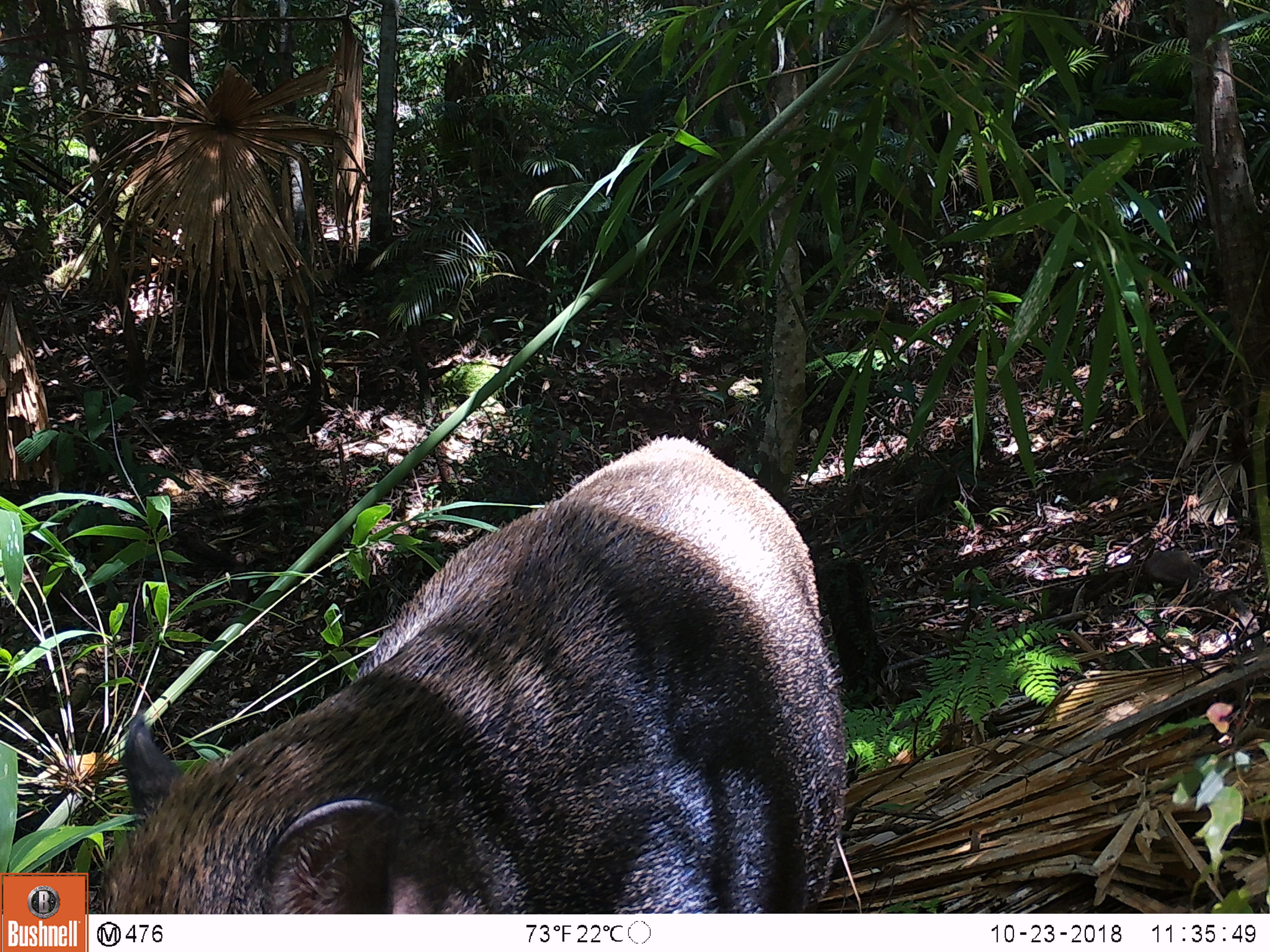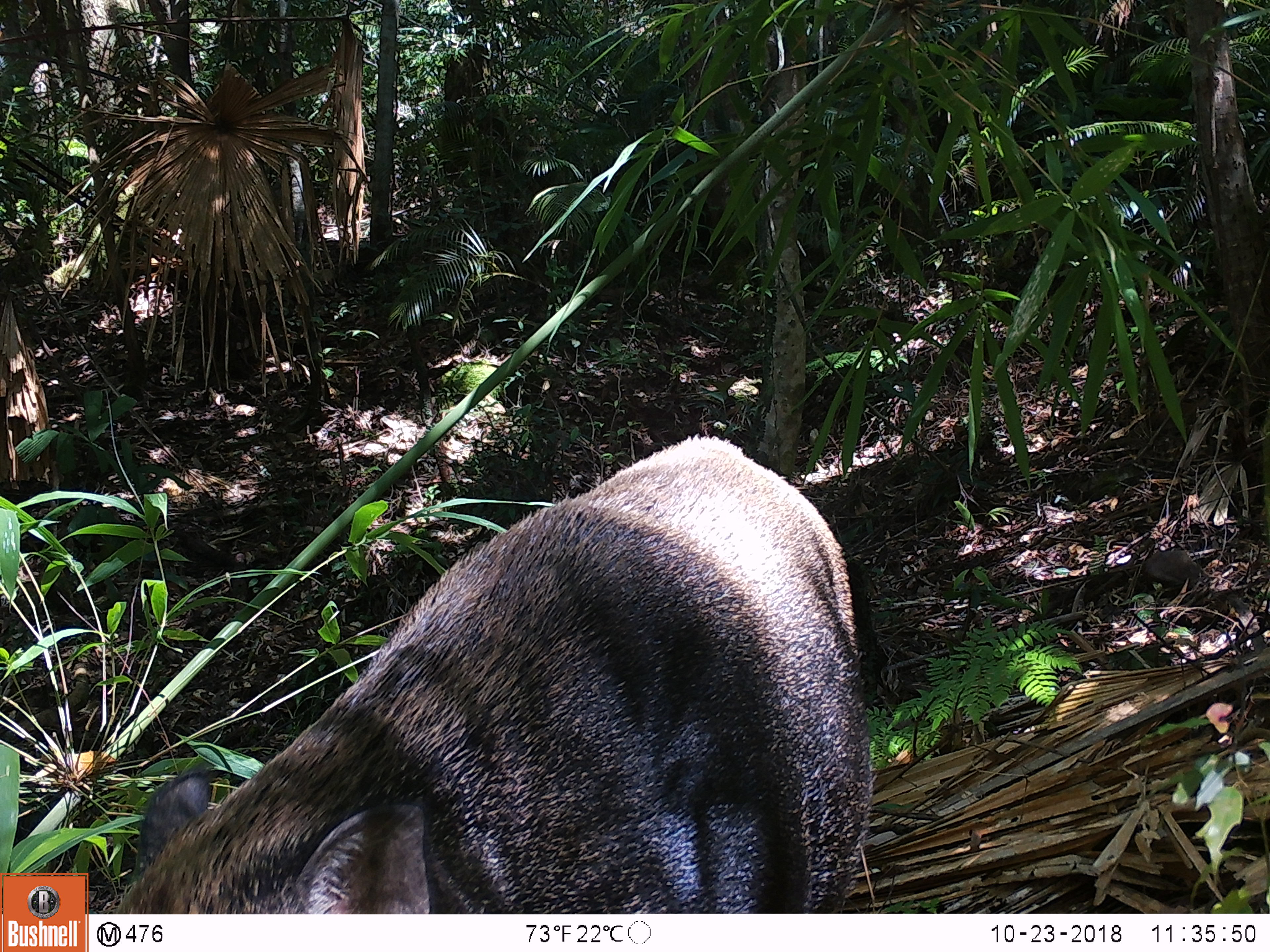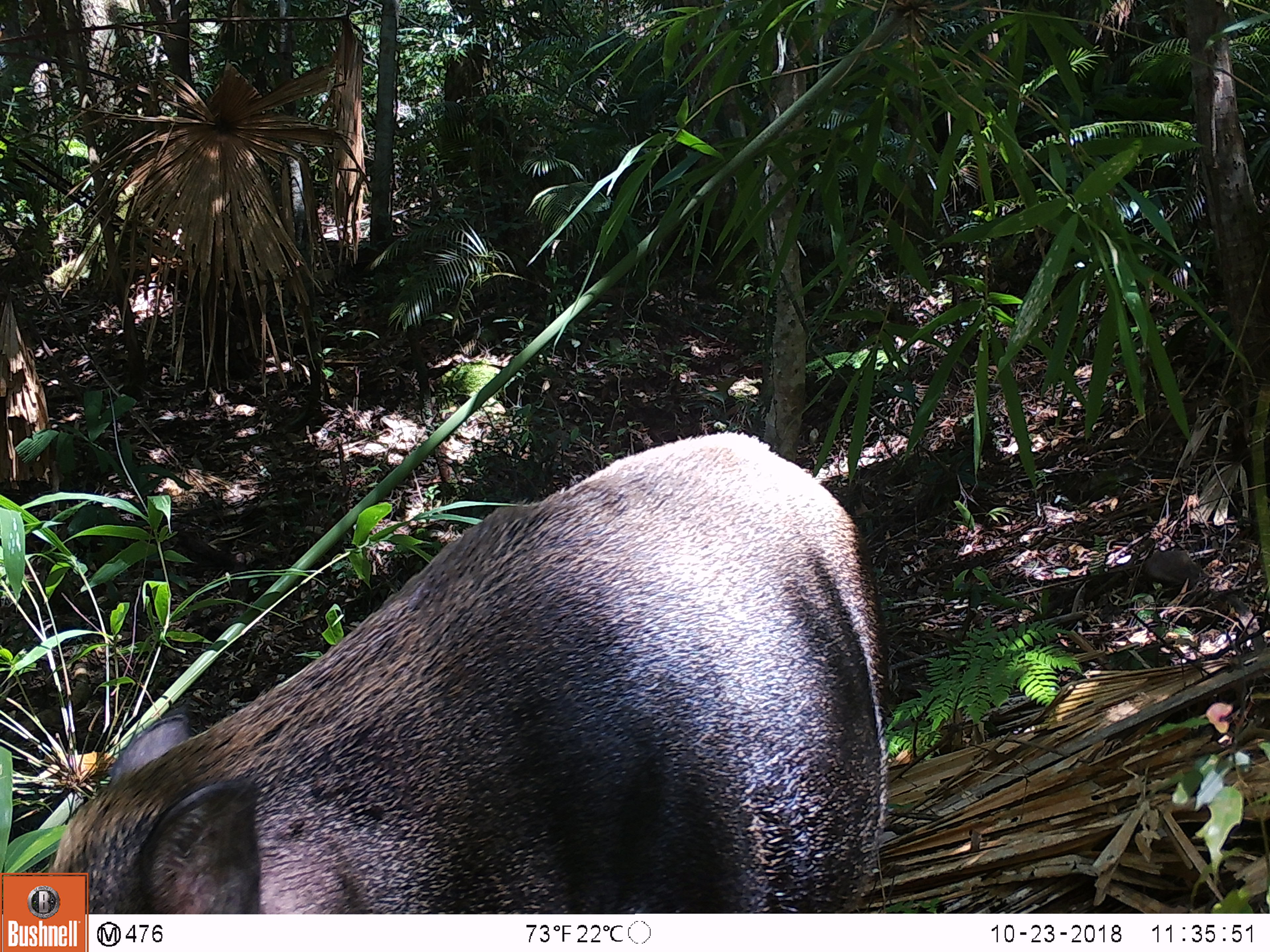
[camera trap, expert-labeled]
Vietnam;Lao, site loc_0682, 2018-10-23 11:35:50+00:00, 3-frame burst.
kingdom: Animalia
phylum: Chordata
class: Mammalia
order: Artiodactyla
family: Suidae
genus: Sus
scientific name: Sus scrofa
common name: eurasian wild pig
Eurasian wild pig (Sus scrofa). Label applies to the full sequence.